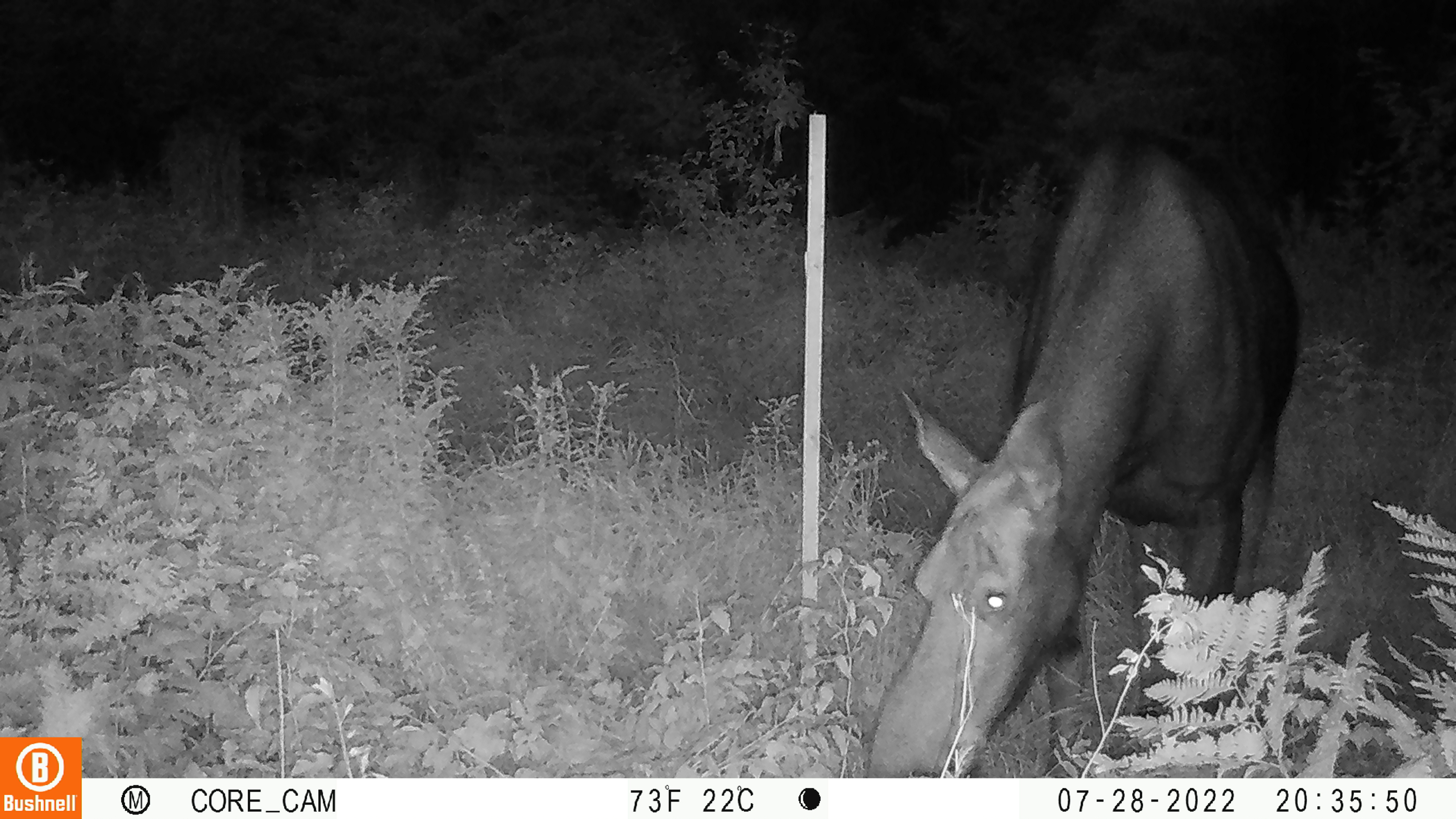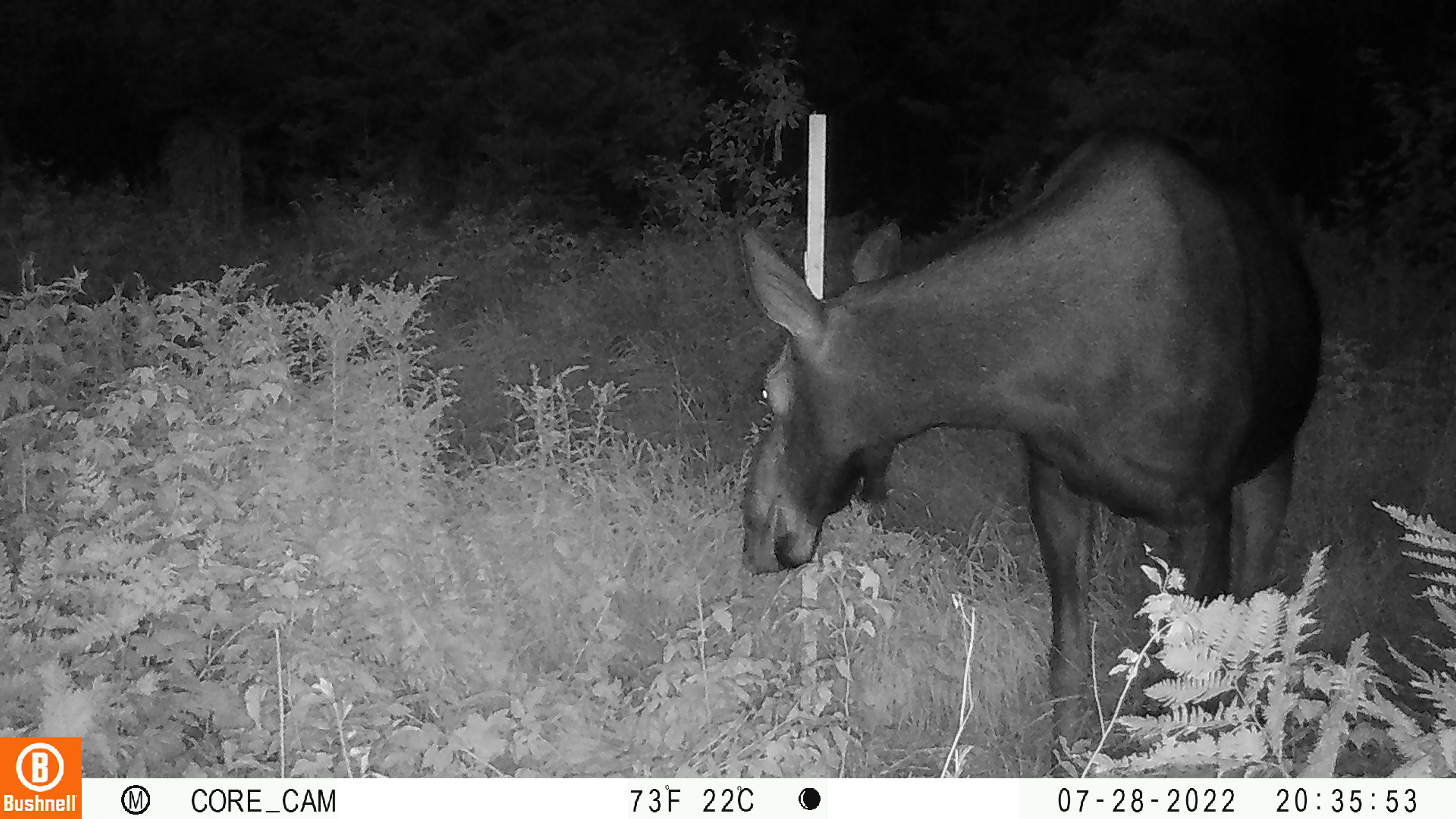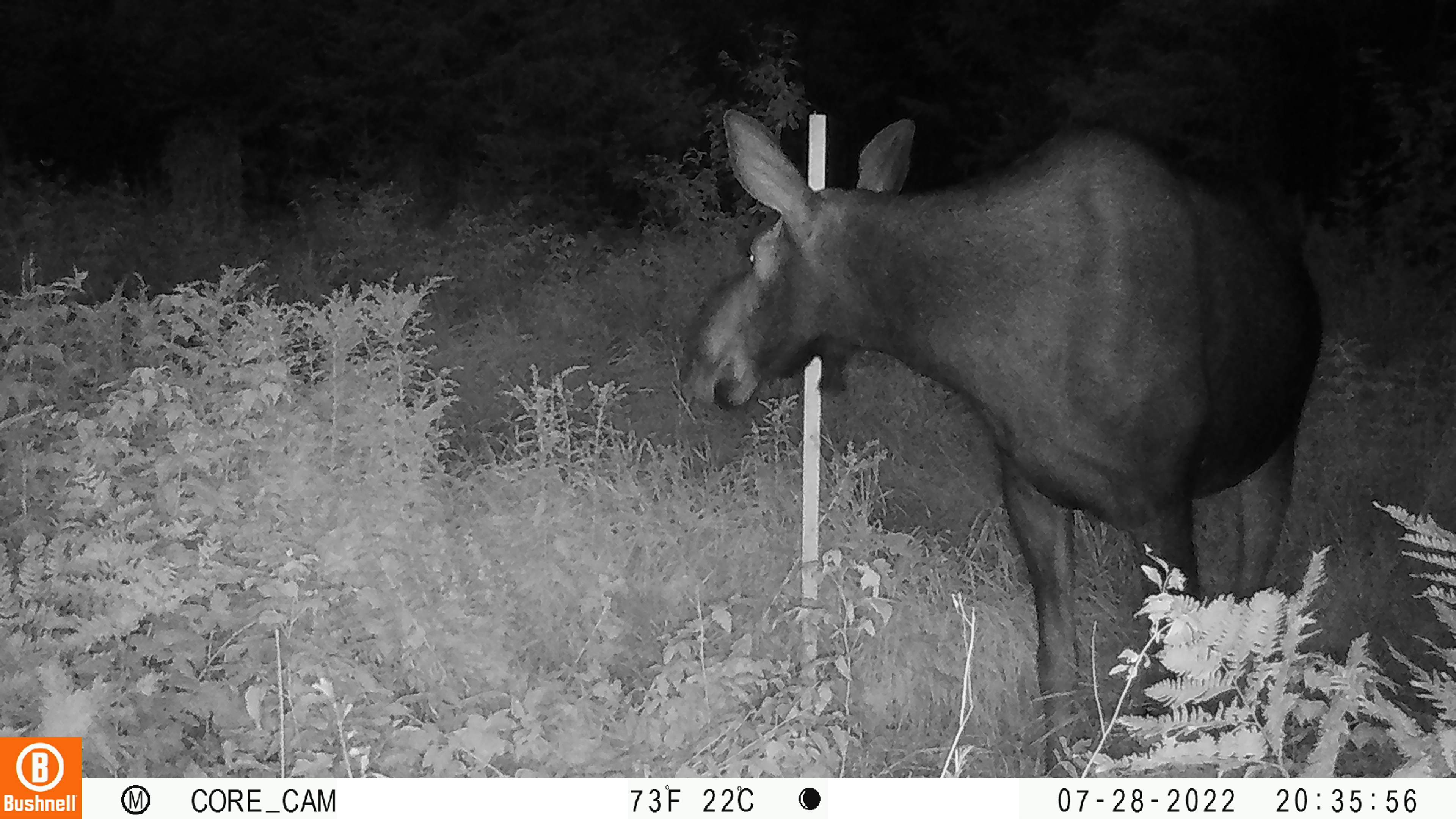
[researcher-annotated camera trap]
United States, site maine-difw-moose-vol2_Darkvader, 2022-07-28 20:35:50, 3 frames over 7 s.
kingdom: Animalia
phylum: Chordata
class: Mammalia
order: Artiodactyla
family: Cervidae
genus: Alces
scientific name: Alces alces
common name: moose